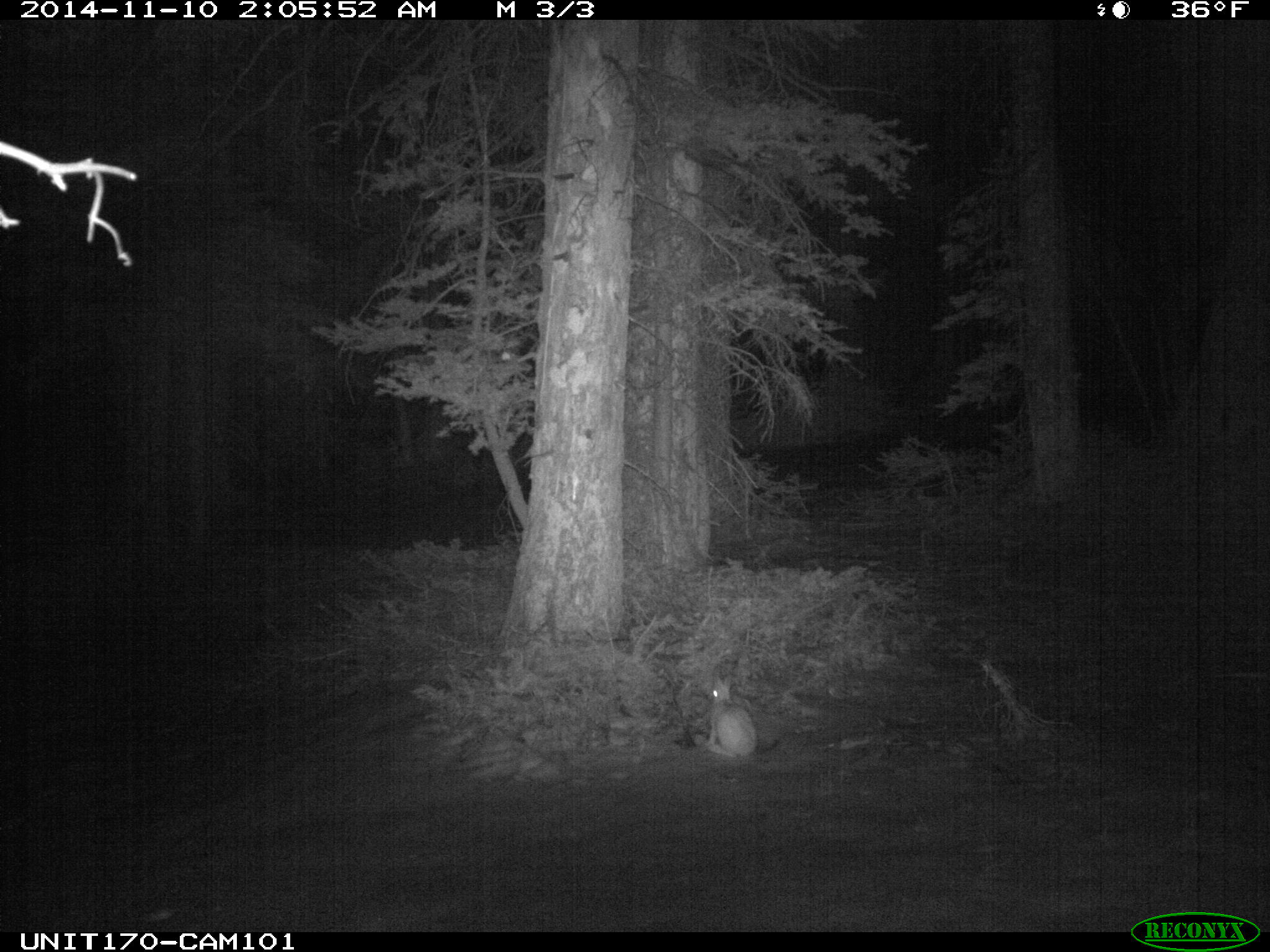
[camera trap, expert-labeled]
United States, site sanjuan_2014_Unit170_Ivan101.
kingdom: Animalia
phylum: Chordata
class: Mammalia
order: Lagomorpha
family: Leporidae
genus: Lepus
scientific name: Lepus americanus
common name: snowshoe hare